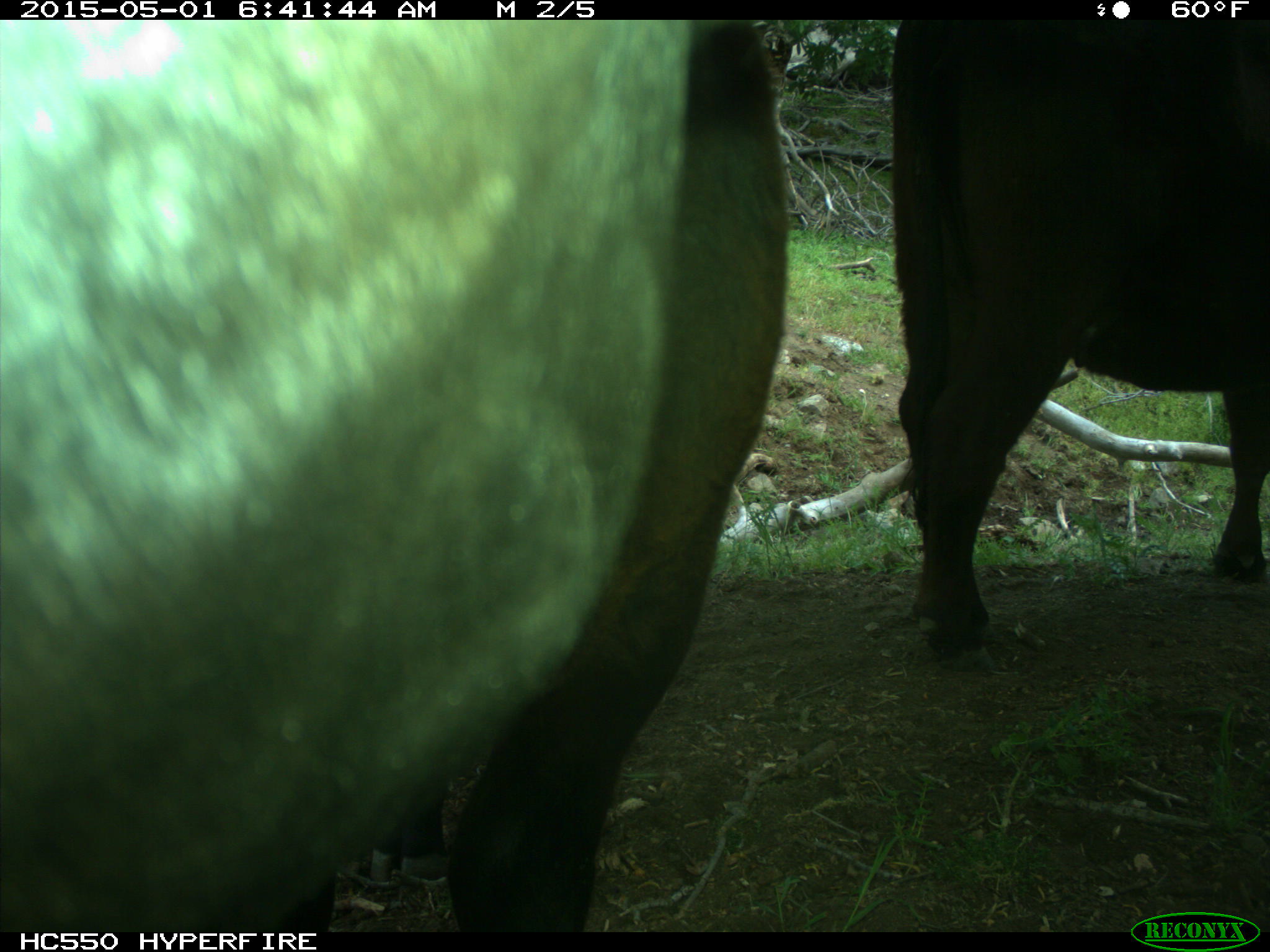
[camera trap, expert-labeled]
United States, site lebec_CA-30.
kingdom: Animalia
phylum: Chordata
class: Mammalia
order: Artiodactyla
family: Bovidae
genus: Bos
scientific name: Bos taurus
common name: domestic cow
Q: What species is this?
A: Bos taurus (domestic cow).